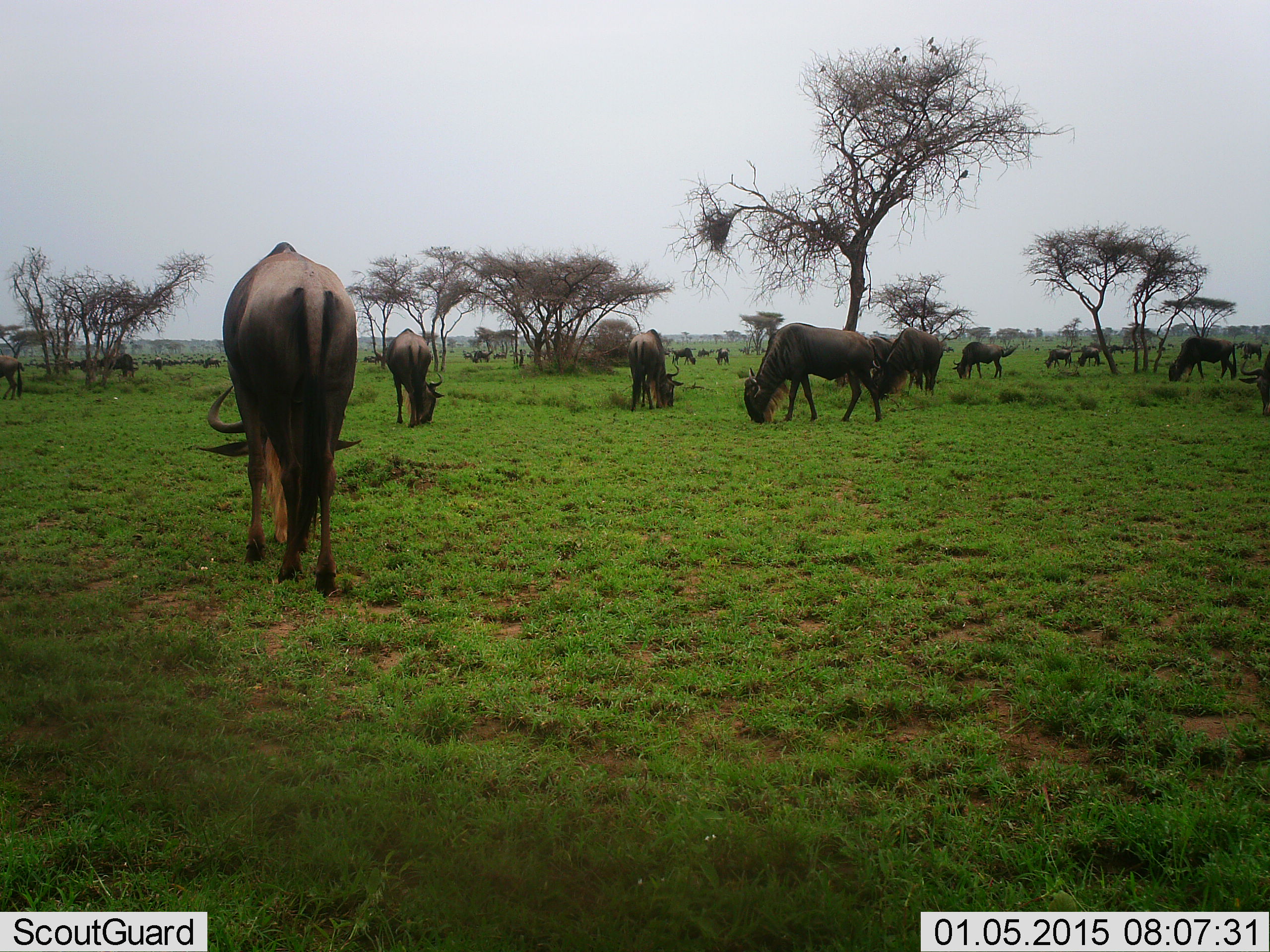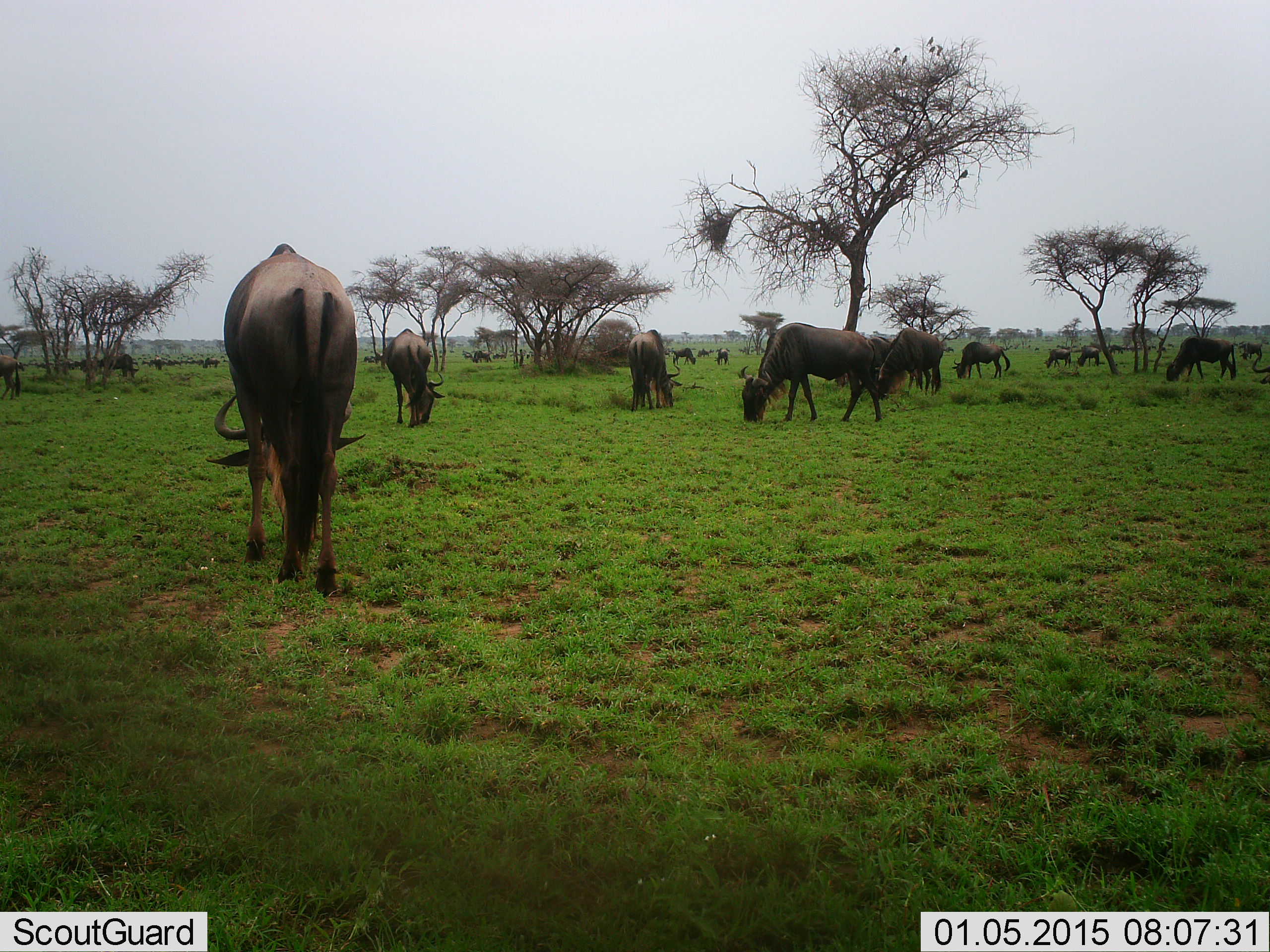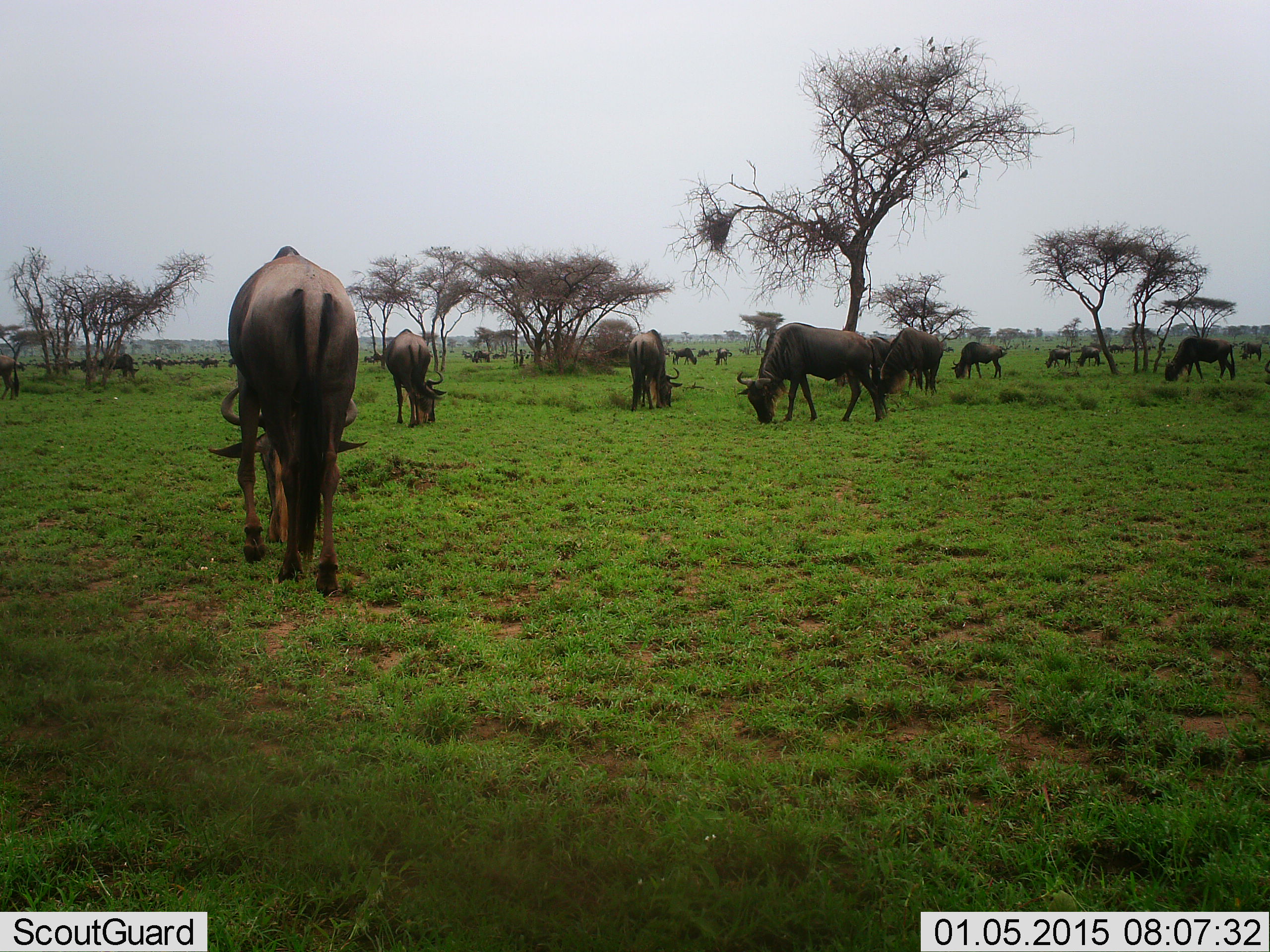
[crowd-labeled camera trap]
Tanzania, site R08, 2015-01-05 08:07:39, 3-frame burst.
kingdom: Animalia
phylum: Chordata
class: Mammalia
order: Artiodactyla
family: Bovidae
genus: Connochaetes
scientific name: Connochaetes taurinus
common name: blue wildebeest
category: wildebeest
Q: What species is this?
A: Wildebeest (blue wildebeest) (Connochaetes taurinus).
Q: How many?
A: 11-50.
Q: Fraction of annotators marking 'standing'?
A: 17%.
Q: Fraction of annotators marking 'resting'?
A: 0%.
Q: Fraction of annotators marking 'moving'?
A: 17%.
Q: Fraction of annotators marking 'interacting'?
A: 0%.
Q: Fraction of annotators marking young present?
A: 0%.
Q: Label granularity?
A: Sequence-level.